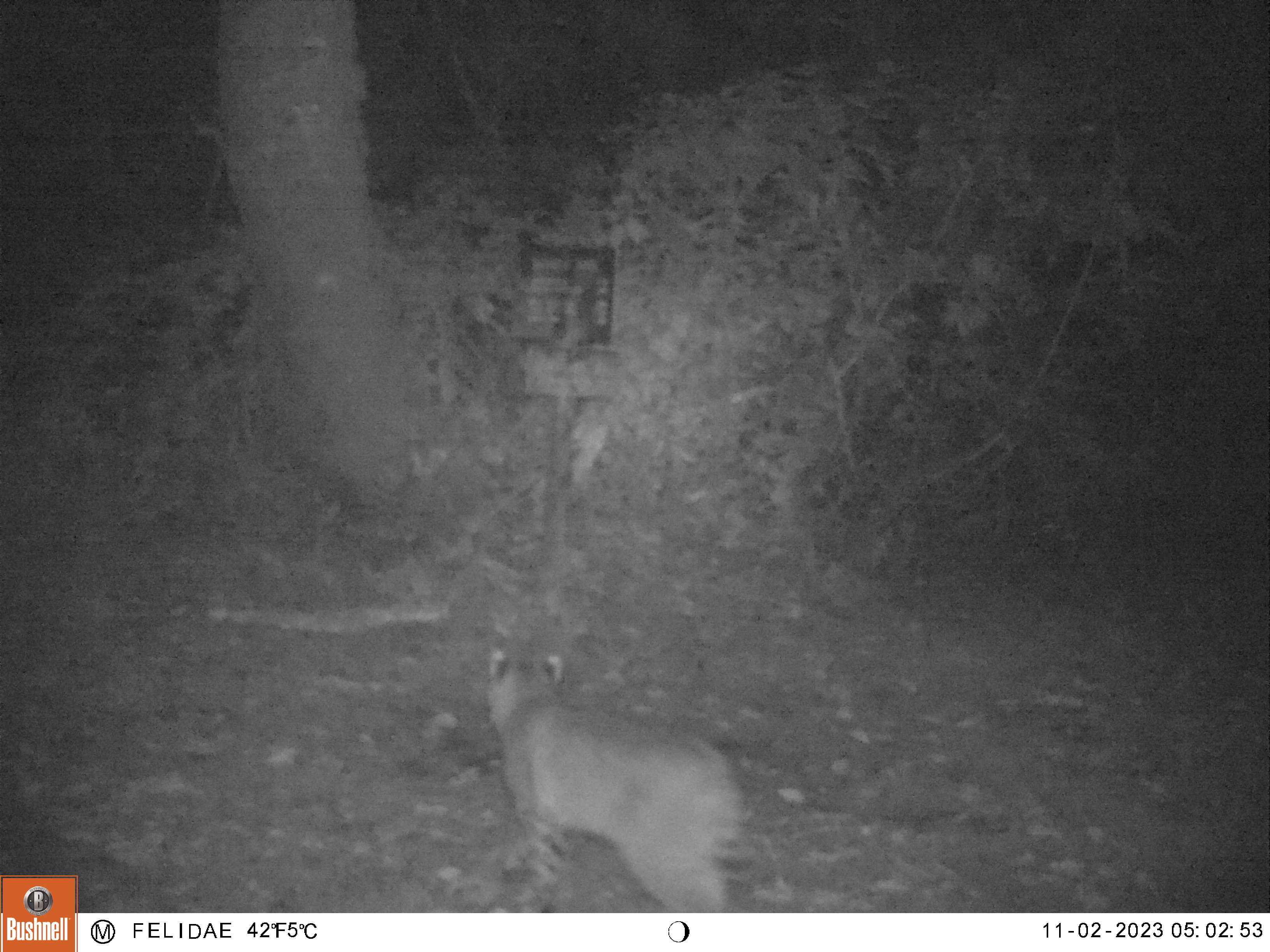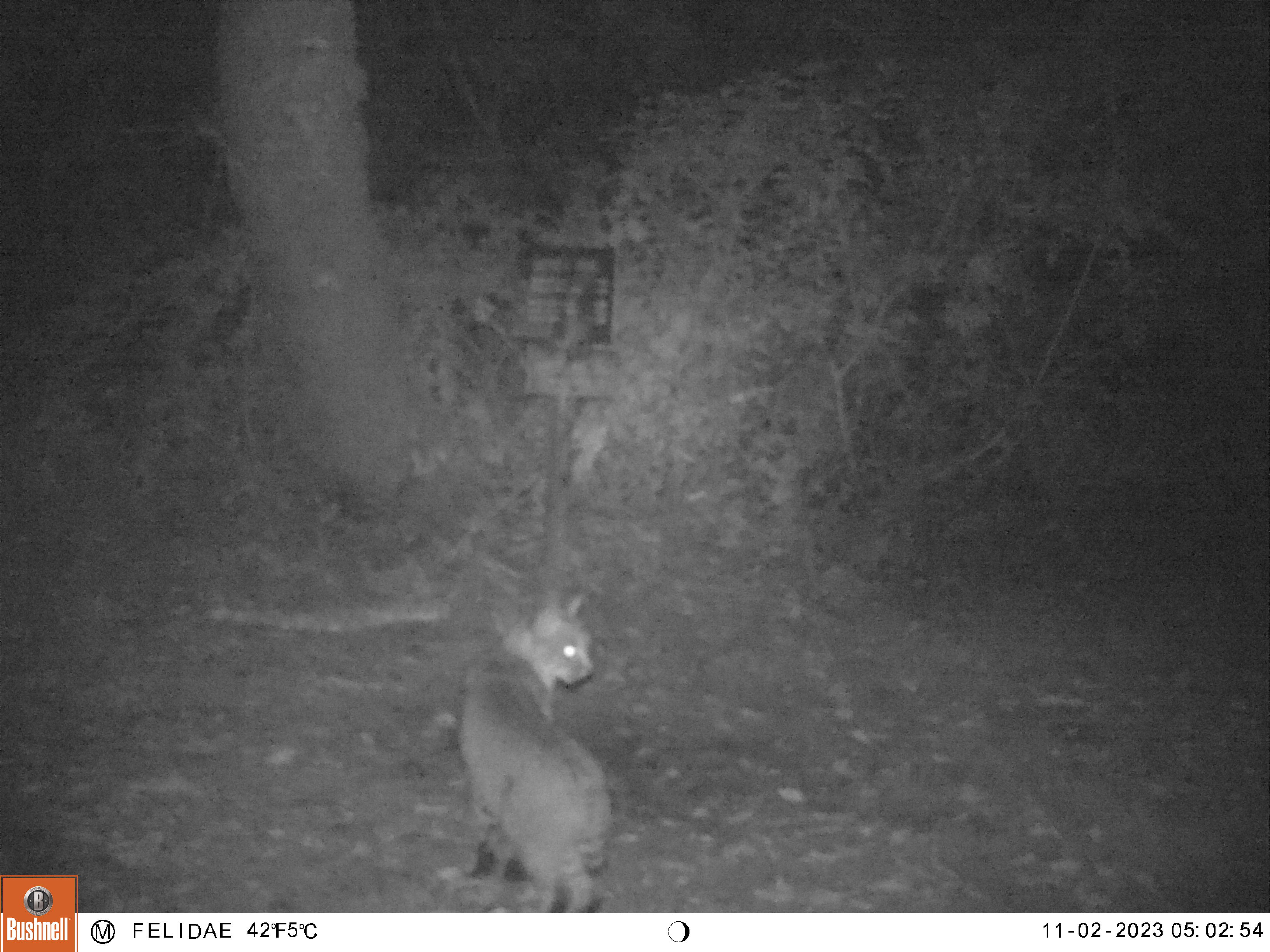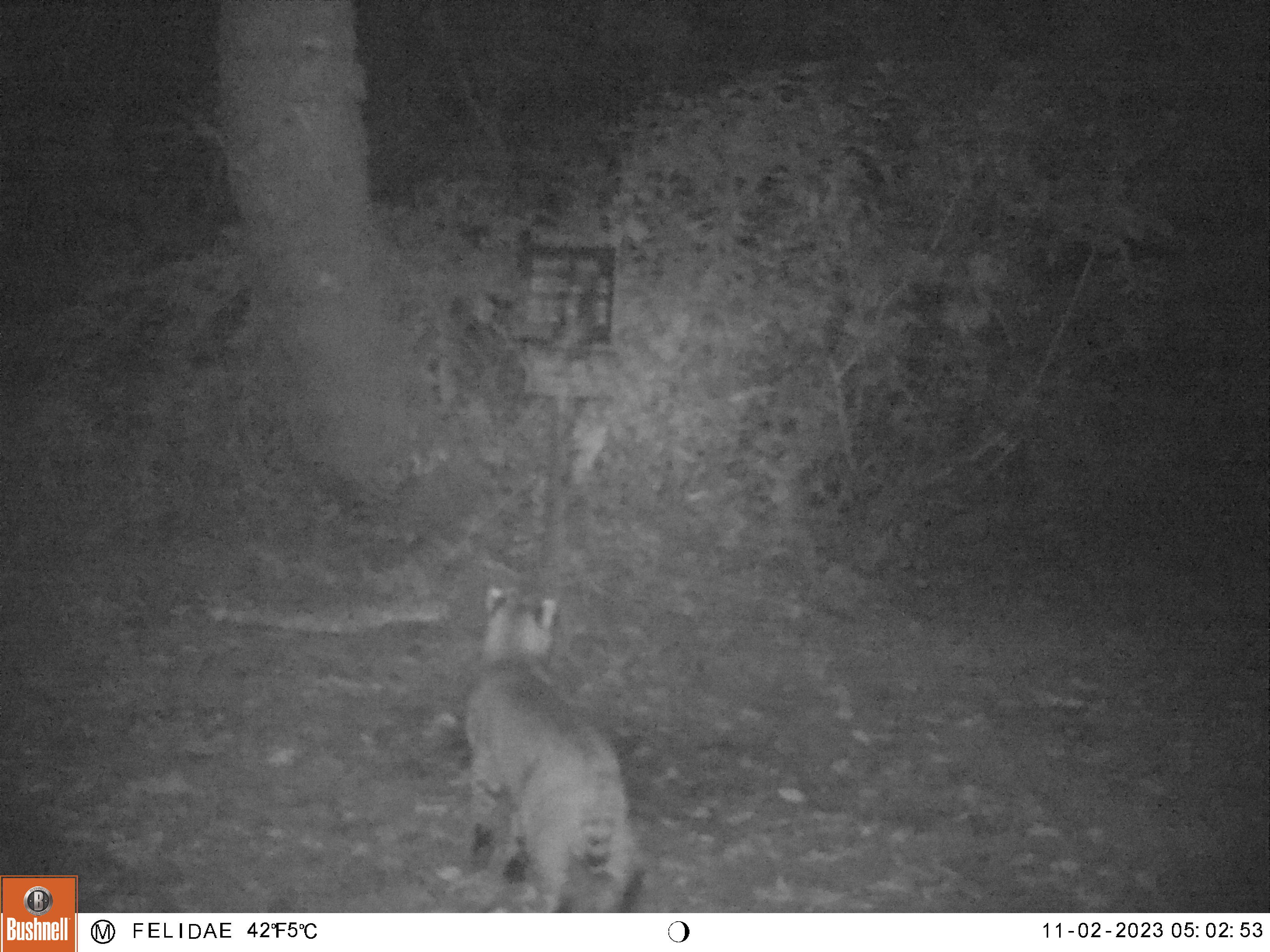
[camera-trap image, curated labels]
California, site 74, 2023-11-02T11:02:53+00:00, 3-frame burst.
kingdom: Animalia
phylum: Chordata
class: Mammalia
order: Carnivora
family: Felidae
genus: Lynx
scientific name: Lynx rufus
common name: bobcat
Bobcat (Lynx rufus).